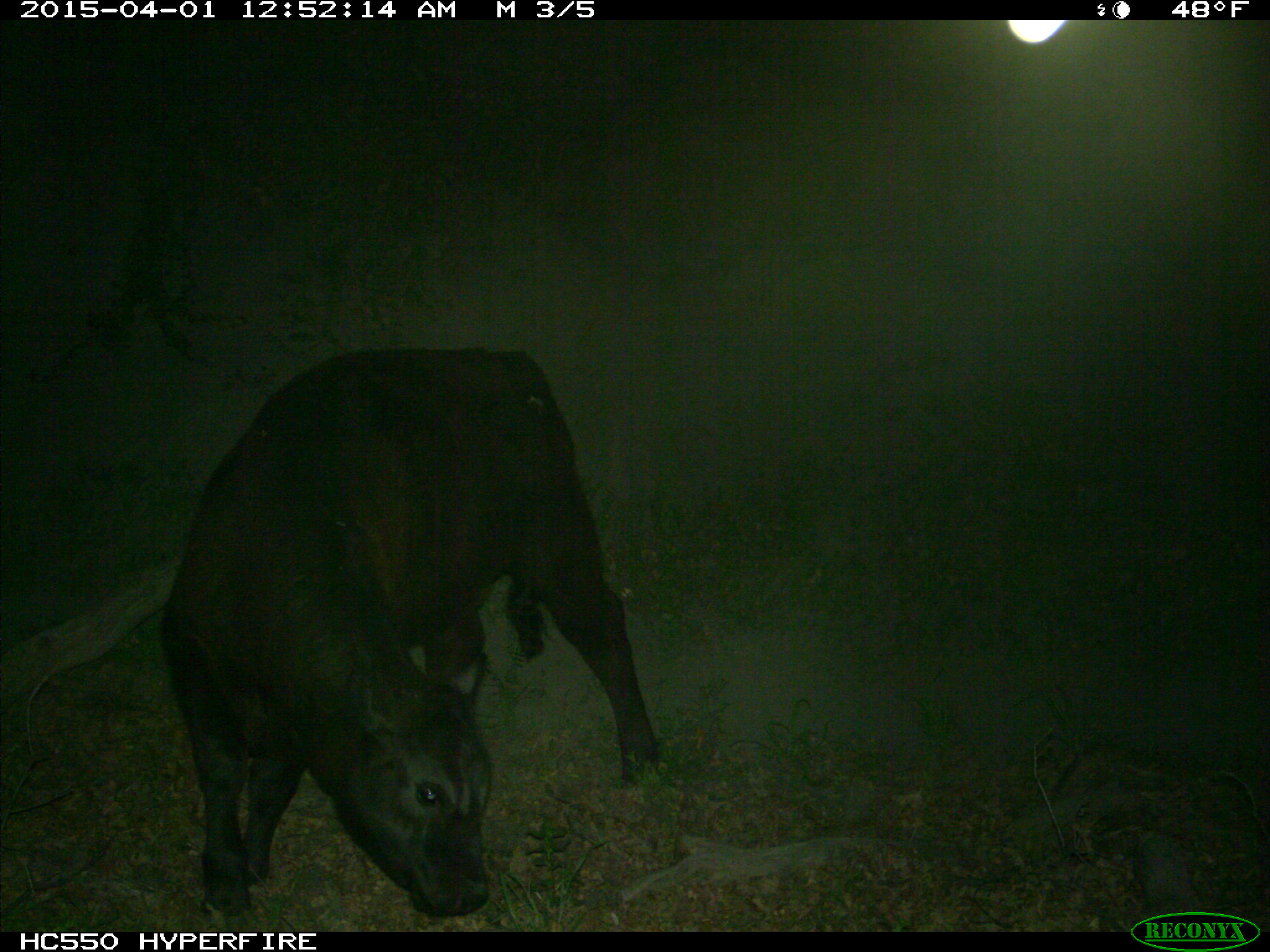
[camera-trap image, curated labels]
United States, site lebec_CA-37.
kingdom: Animalia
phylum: Chordata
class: Mammalia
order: Artiodactyla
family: Bovidae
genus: Bos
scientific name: Bos taurus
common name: domestic cow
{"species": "Bos taurus (domestic cow)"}